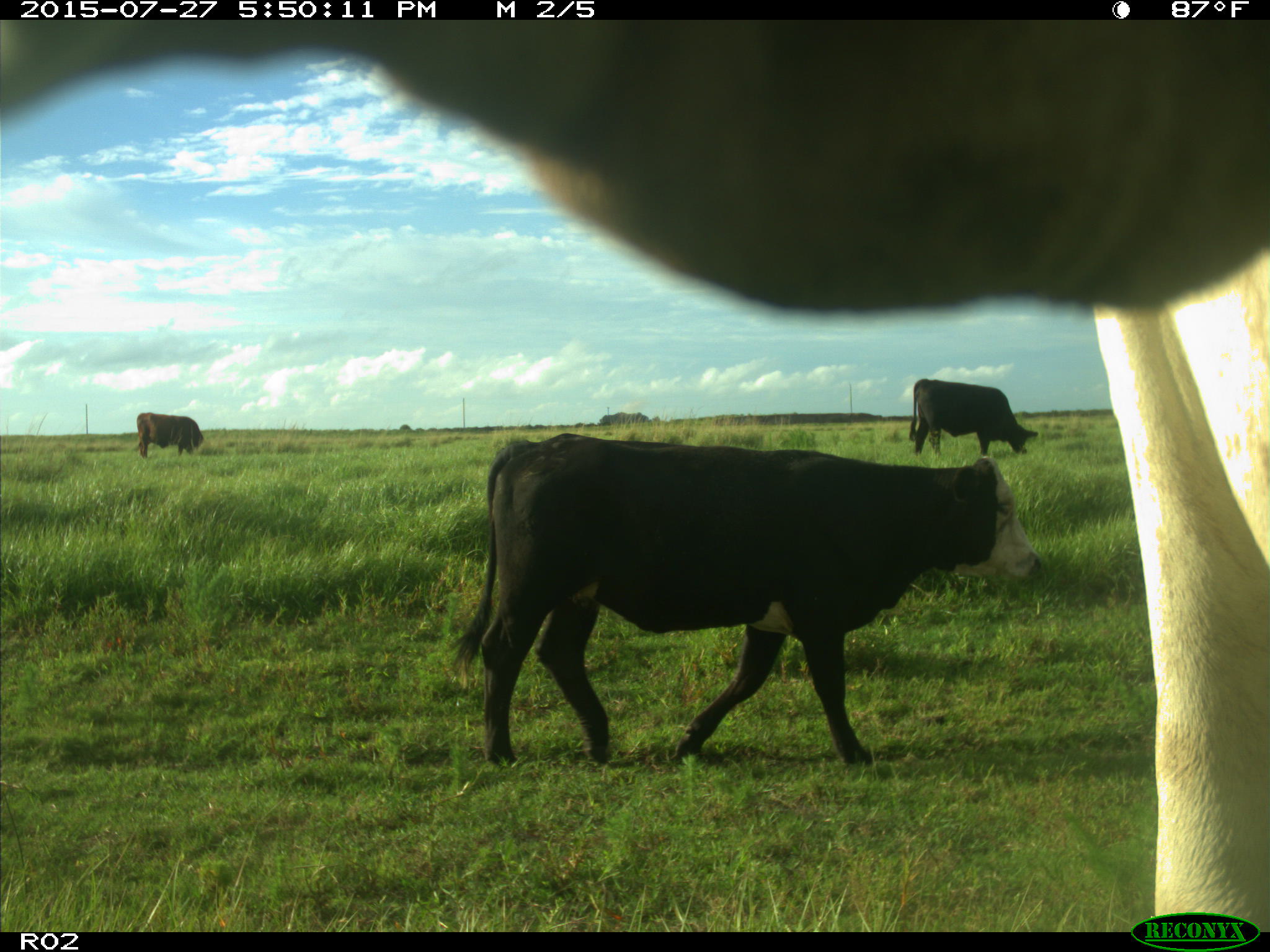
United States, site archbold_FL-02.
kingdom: Animalia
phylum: Chordata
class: Mammalia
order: Artiodactyla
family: Bovidae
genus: Bos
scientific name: Bos taurus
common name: domestic cow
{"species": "Bos taurus (domestic cow)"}